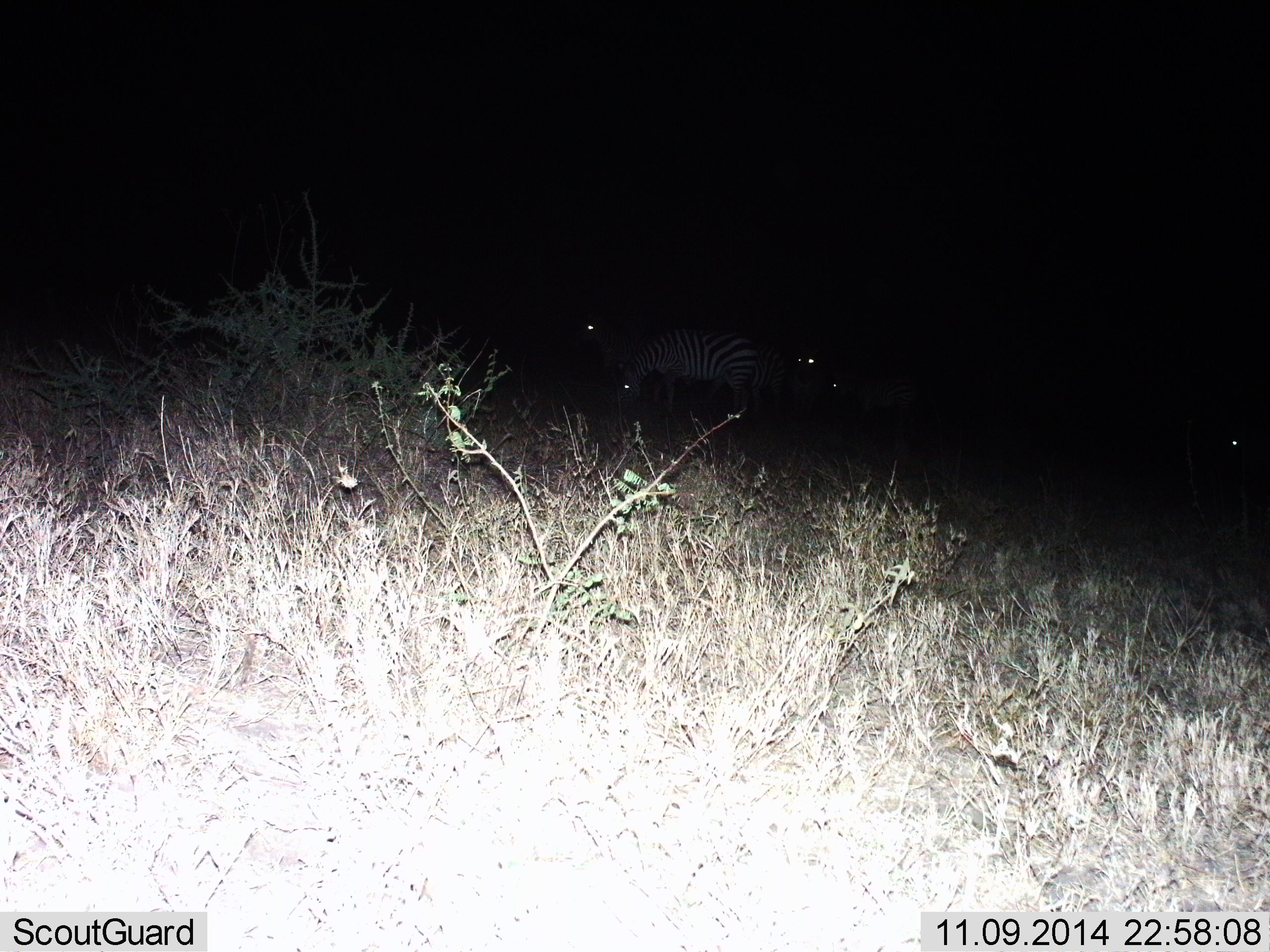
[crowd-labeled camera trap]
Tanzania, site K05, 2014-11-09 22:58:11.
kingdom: Animalia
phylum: Chordata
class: Mammalia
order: Perissodactyla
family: Equidae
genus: Equus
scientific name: Equus quagga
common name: plains zebra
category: zebra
Zebra (plains zebra) (Equus quagga), count 5. Behavior (volunteer vote fractions): standing 70%, resting 10%, moving 10%, interacting 0%. Young present (vote fraction): 0%. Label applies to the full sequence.